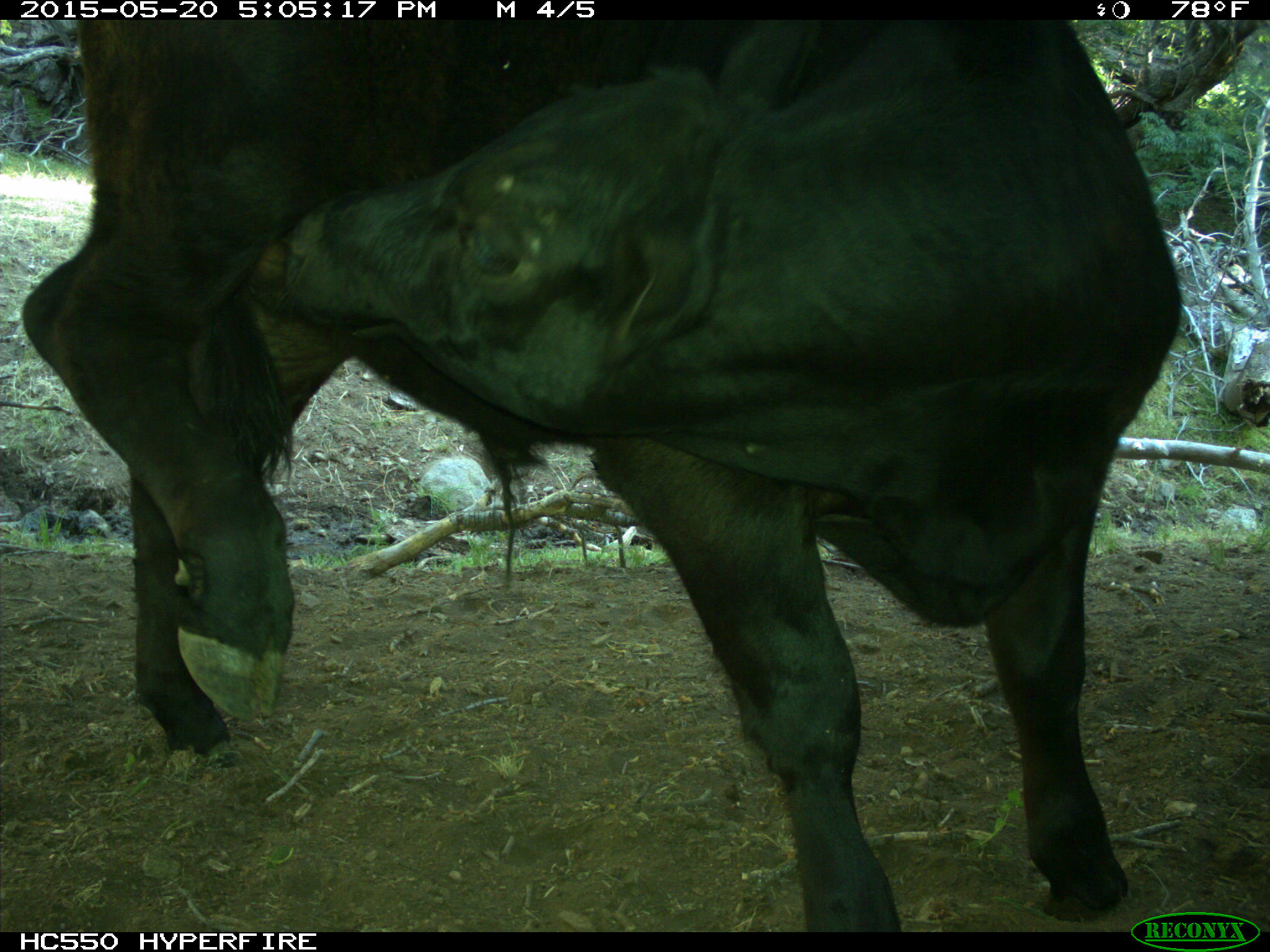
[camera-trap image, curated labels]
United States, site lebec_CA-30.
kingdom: Animalia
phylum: Chordata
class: Mammalia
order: Artiodactyla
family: Bovidae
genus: Bos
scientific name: Bos taurus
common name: domestic cow